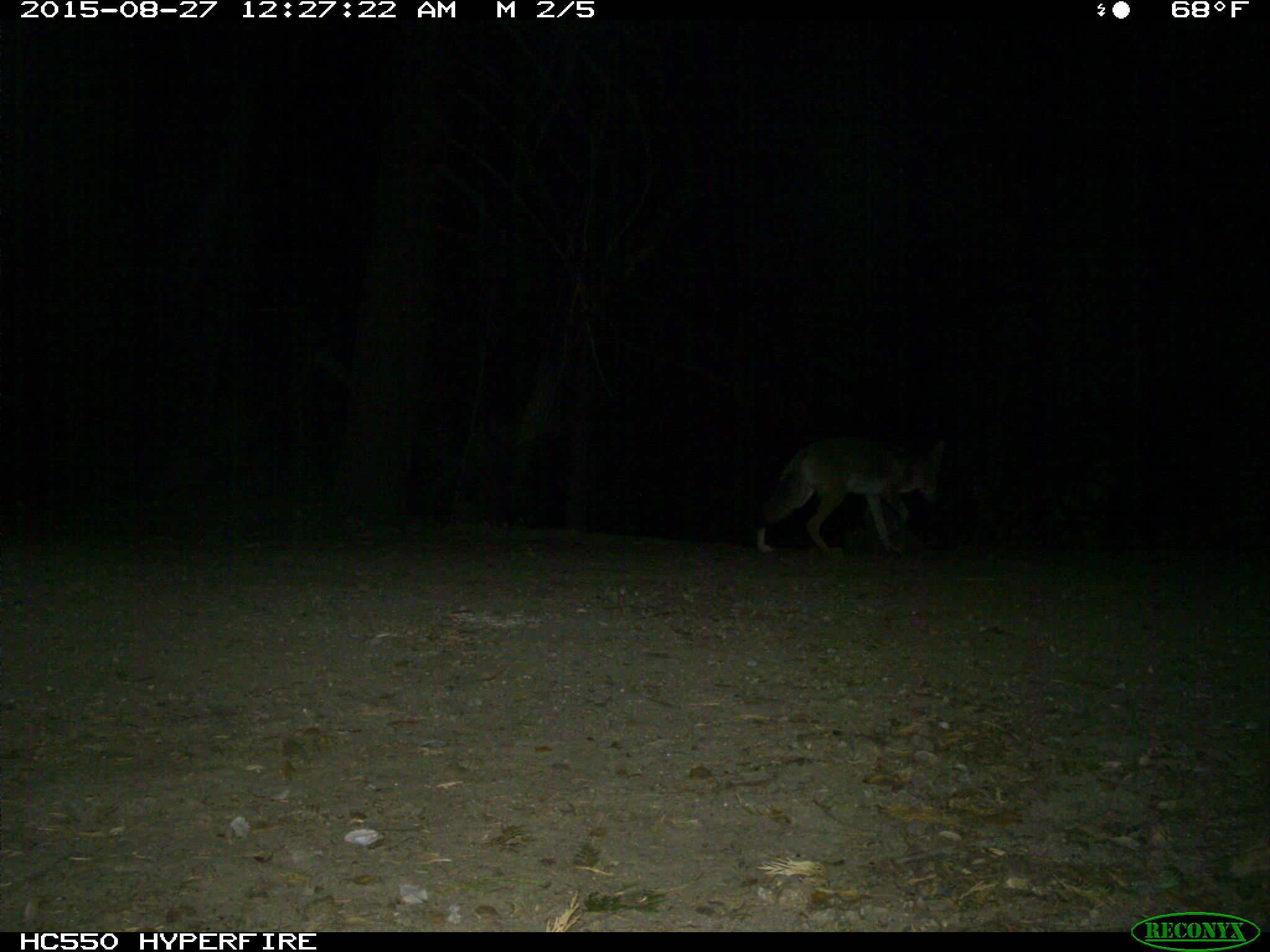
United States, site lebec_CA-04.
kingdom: Animalia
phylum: Chordata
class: Mammalia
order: Carnivora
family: Canidae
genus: Canis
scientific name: Canis latrans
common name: coyote